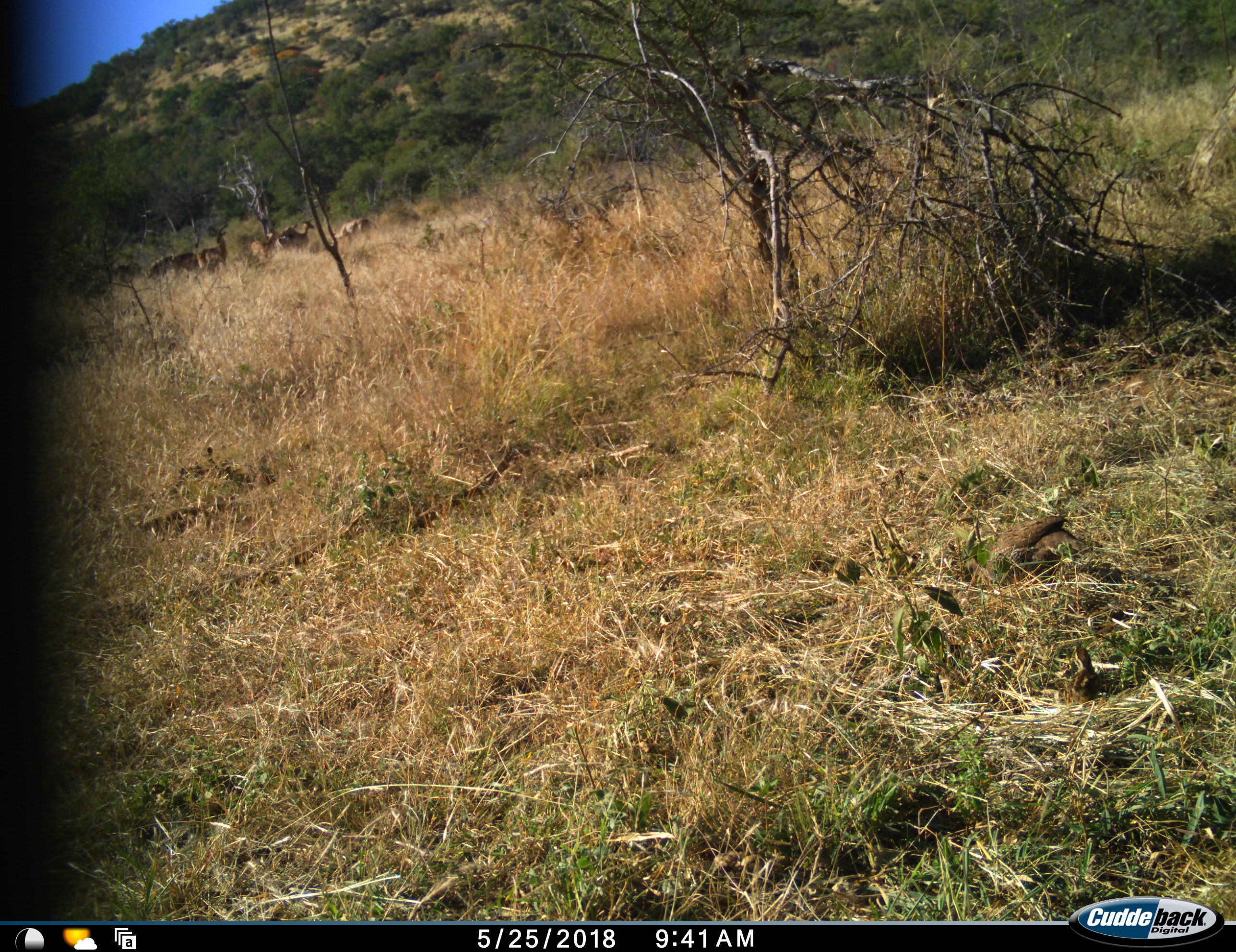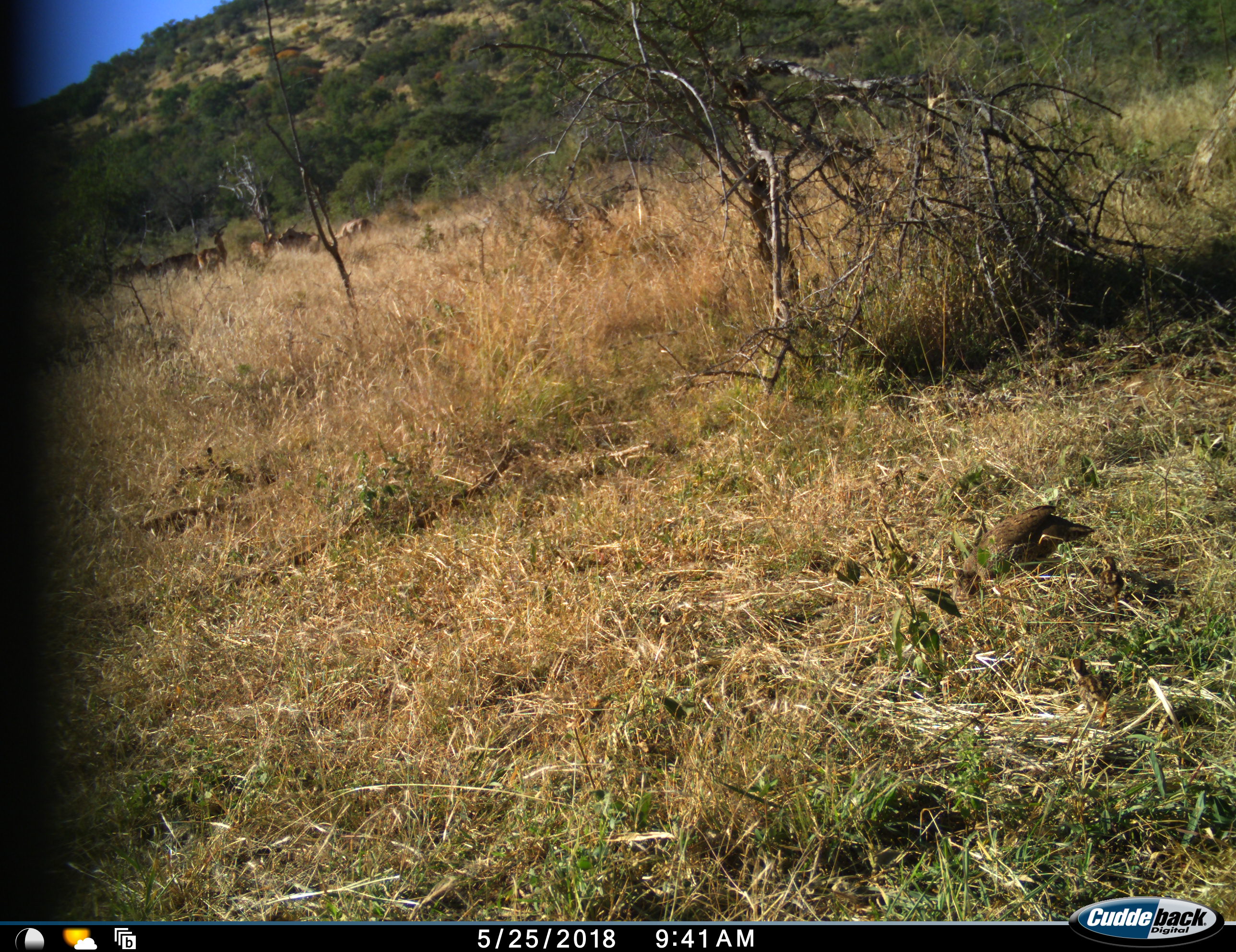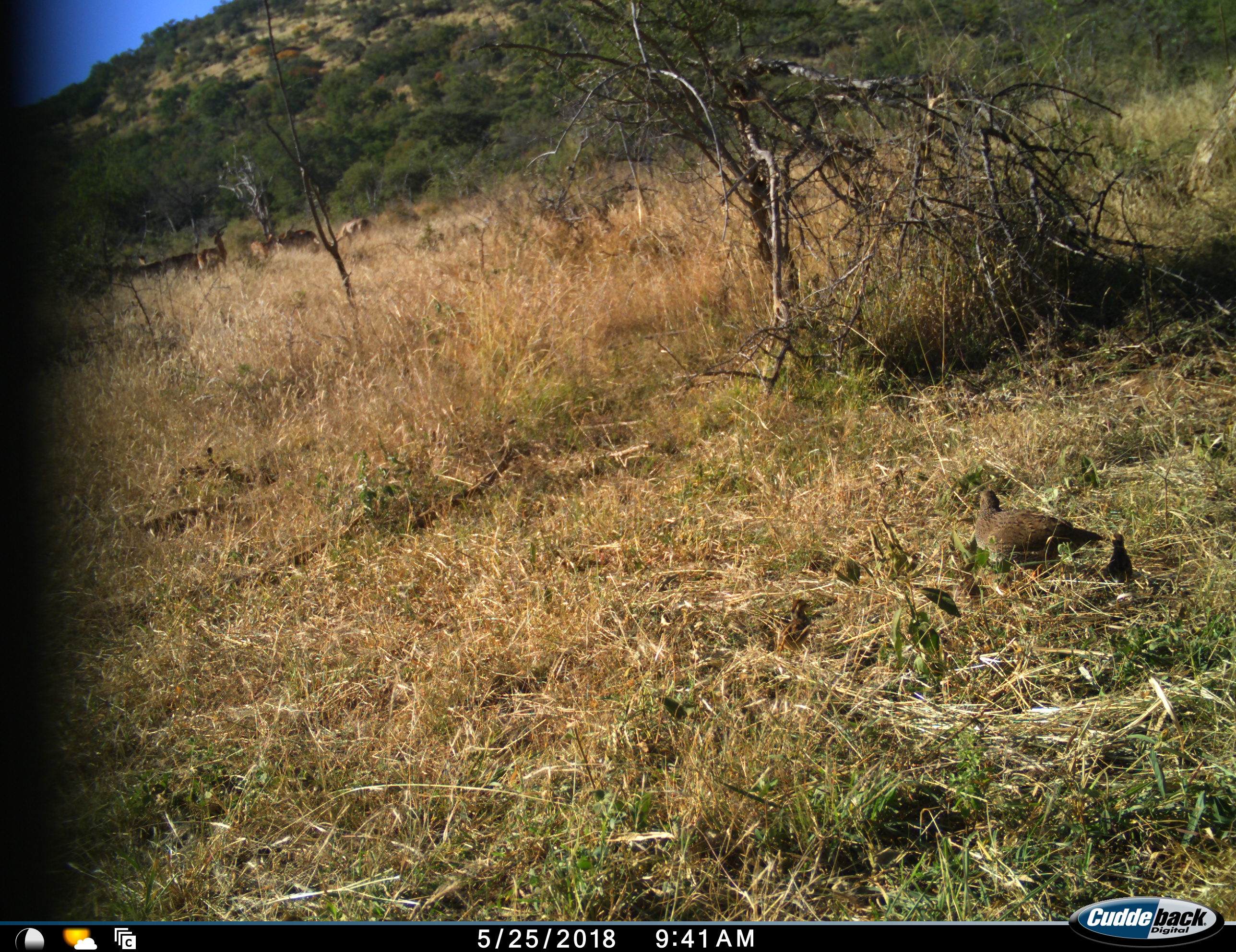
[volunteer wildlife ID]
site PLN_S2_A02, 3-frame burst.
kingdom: Animalia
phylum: Chordata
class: Aves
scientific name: Aves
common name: bird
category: birdother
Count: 1.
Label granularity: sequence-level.